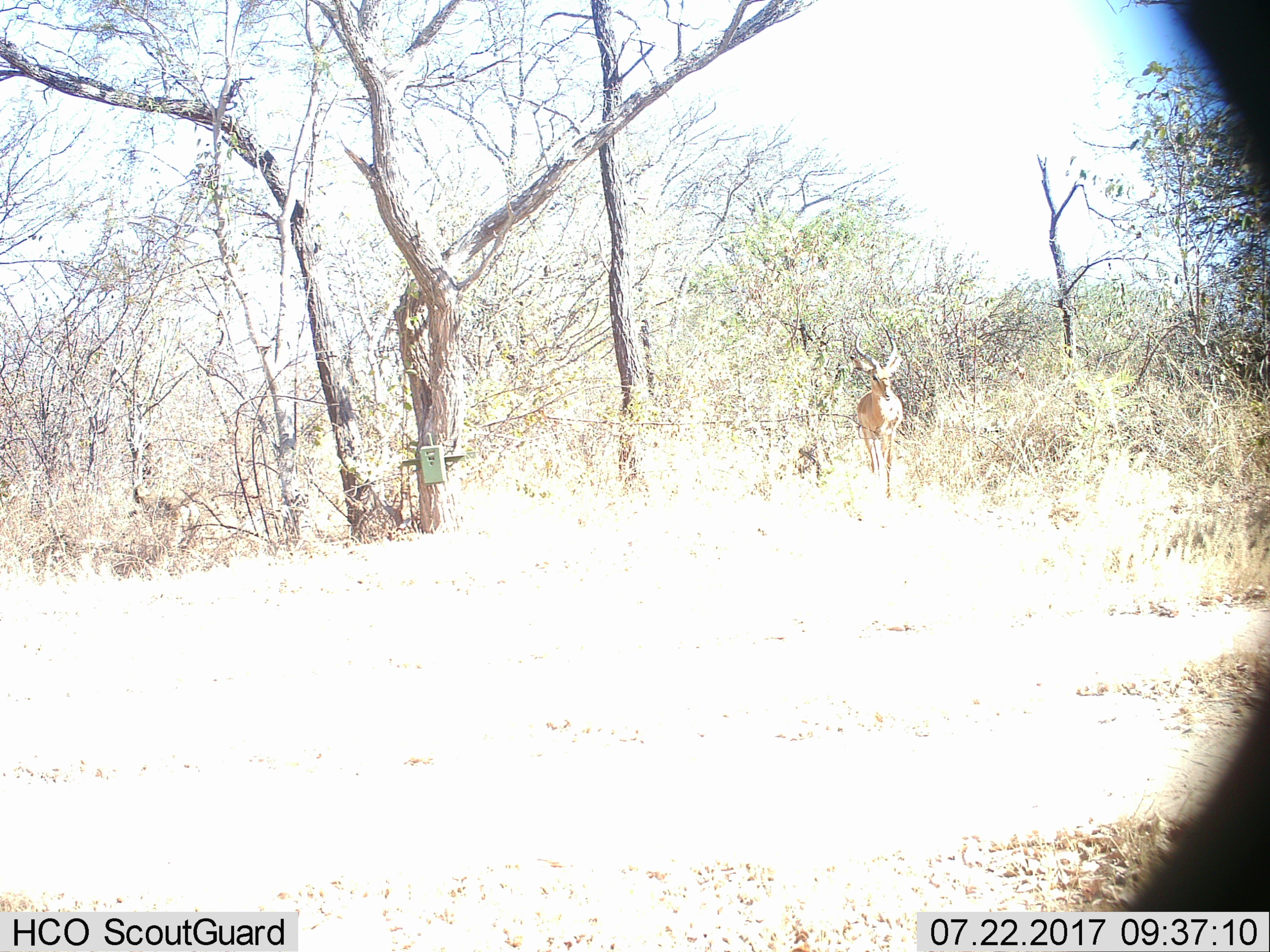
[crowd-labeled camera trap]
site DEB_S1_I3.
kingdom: Animalia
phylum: Chordata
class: Mammalia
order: Artiodactyla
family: Bovidae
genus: Aepyceros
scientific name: Aepyceros melampus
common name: impala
Impala (Aepyceros melampus), count 1. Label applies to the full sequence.